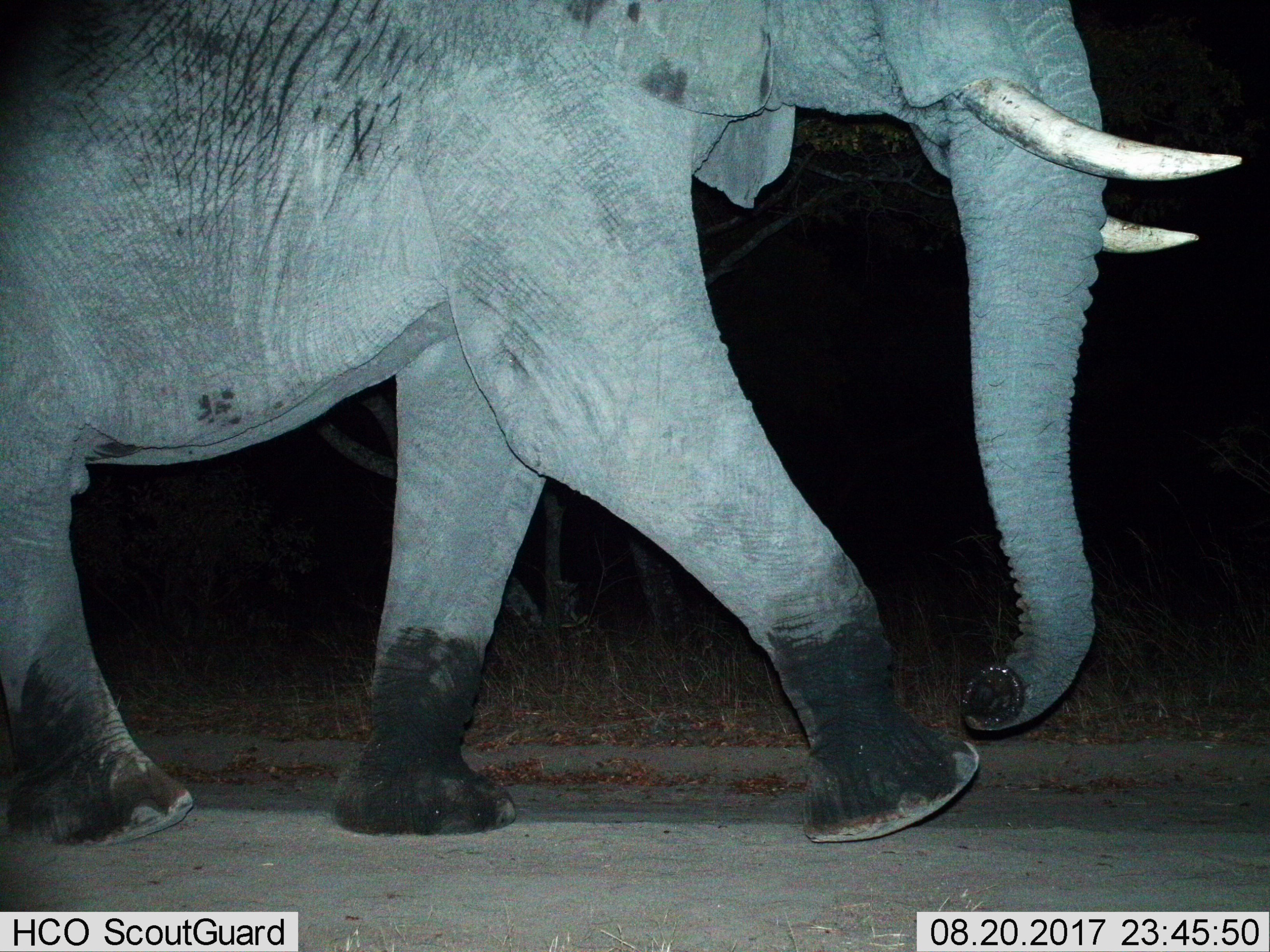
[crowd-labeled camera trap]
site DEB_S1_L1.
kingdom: Animalia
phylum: Chordata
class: Mammalia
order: Proboscidea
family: Elephantidae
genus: Loxodonta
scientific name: Loxodonta africana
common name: african bush elephant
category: elephant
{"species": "elephant (african bush elephant) (Loxodonta africana)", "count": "1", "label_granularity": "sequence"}